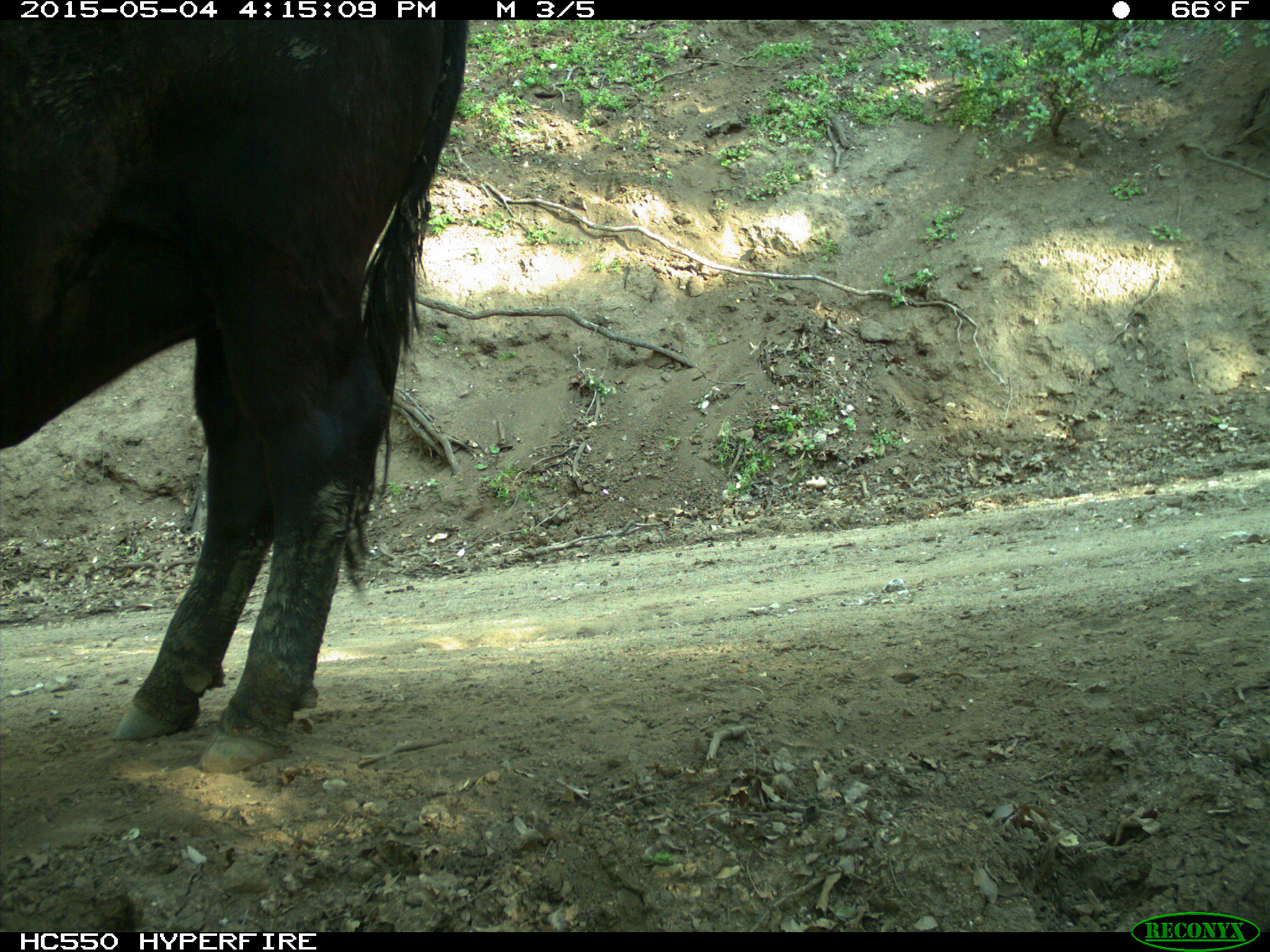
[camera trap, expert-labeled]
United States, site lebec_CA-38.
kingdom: Animalia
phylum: Chordata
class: Mammalia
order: Artiodactyla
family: Bovidae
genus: Bos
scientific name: Bos taurus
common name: domestic cow